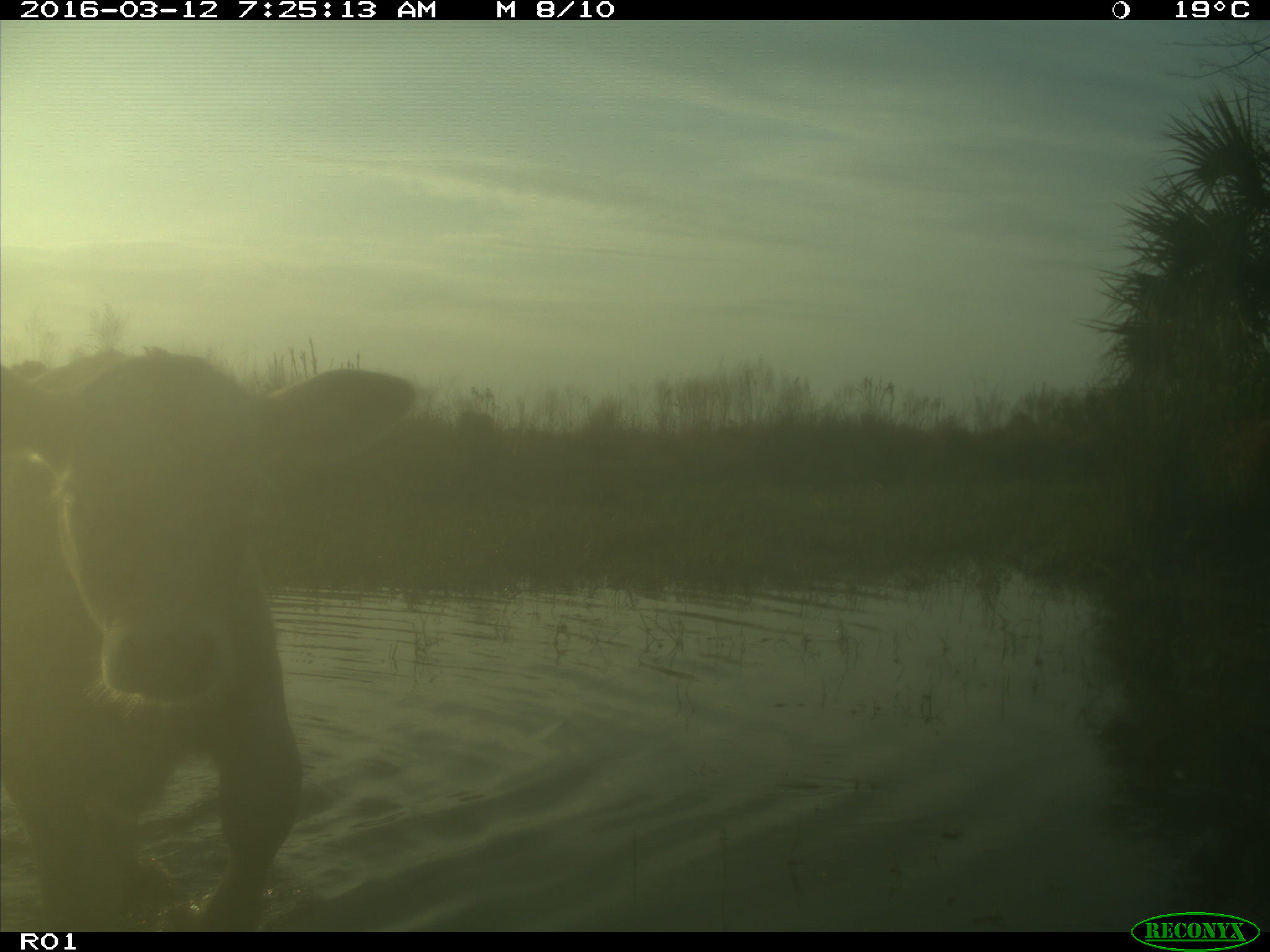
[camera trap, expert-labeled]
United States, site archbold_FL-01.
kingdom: Animalia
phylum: Chordata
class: Mammalia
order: Artiodactyla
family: Bovidae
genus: Bos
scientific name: Bos taurus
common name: domestic cow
Bos taurus (domestic cow).